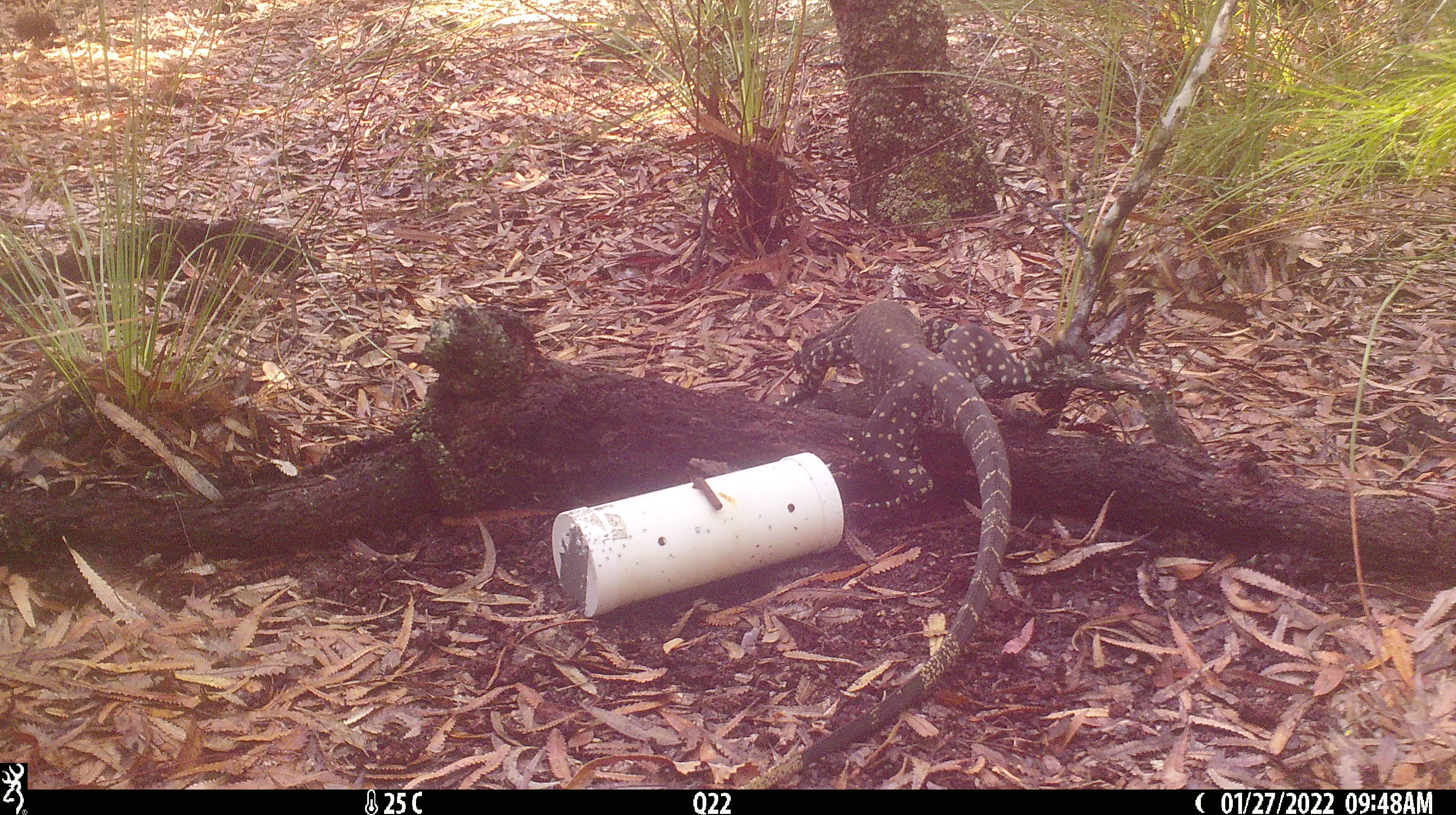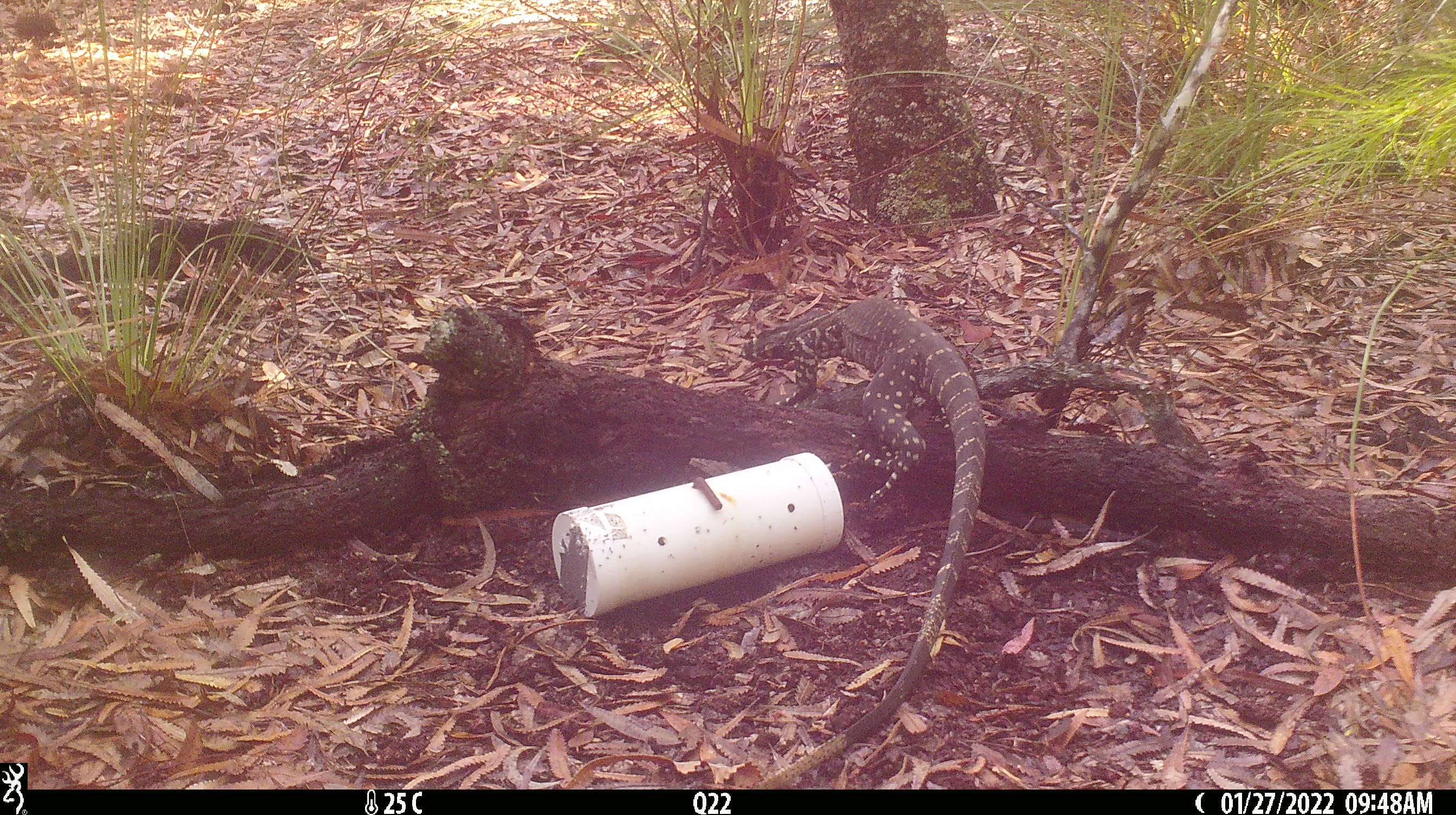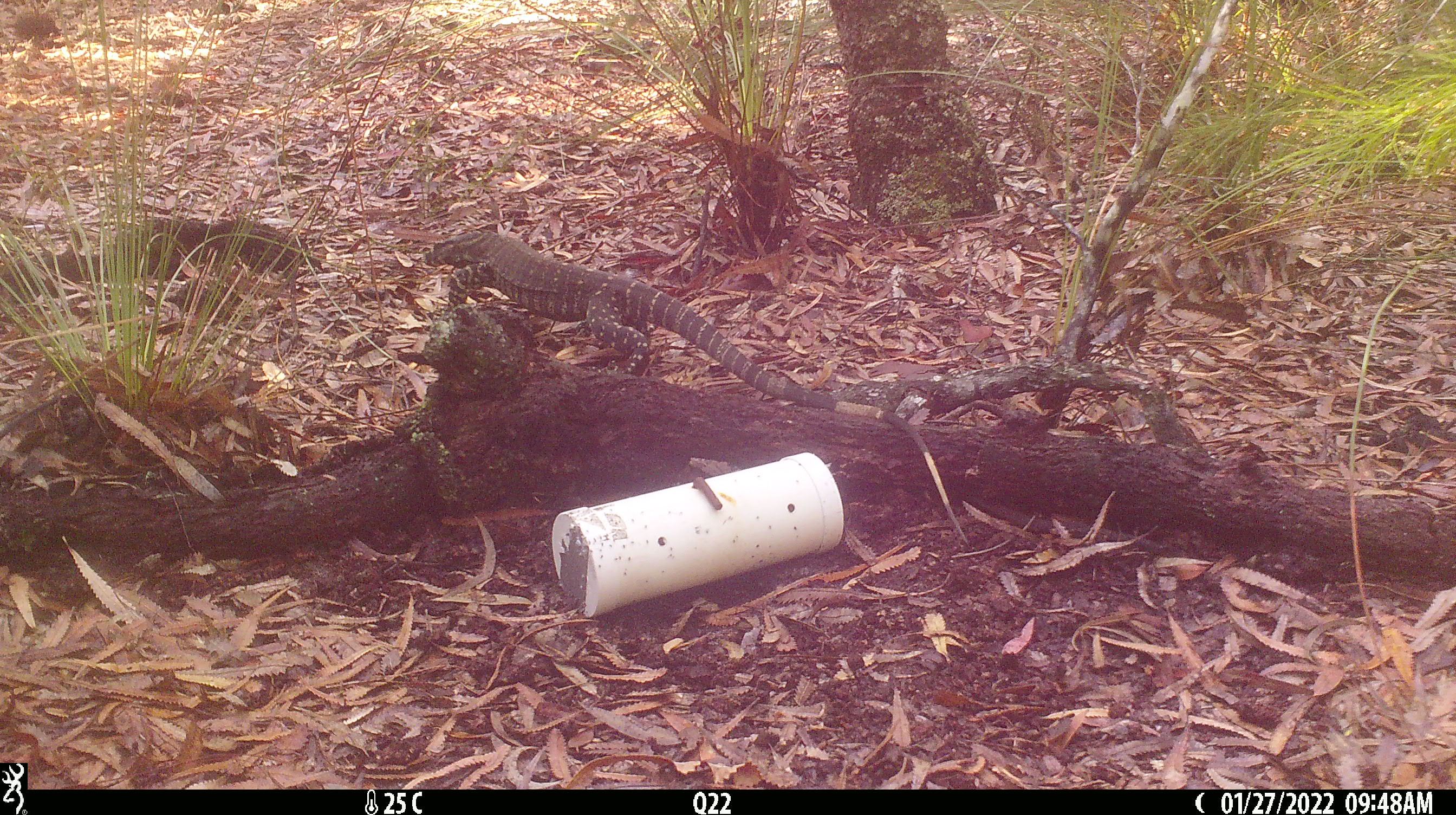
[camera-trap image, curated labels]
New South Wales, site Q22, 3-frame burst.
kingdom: Animalia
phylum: Chordata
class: Reptilia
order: Squamata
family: Varanidae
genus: Varanus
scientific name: Varanus varius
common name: lace monitor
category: goanna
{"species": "goanna (lace monitor) (Varanus varius)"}